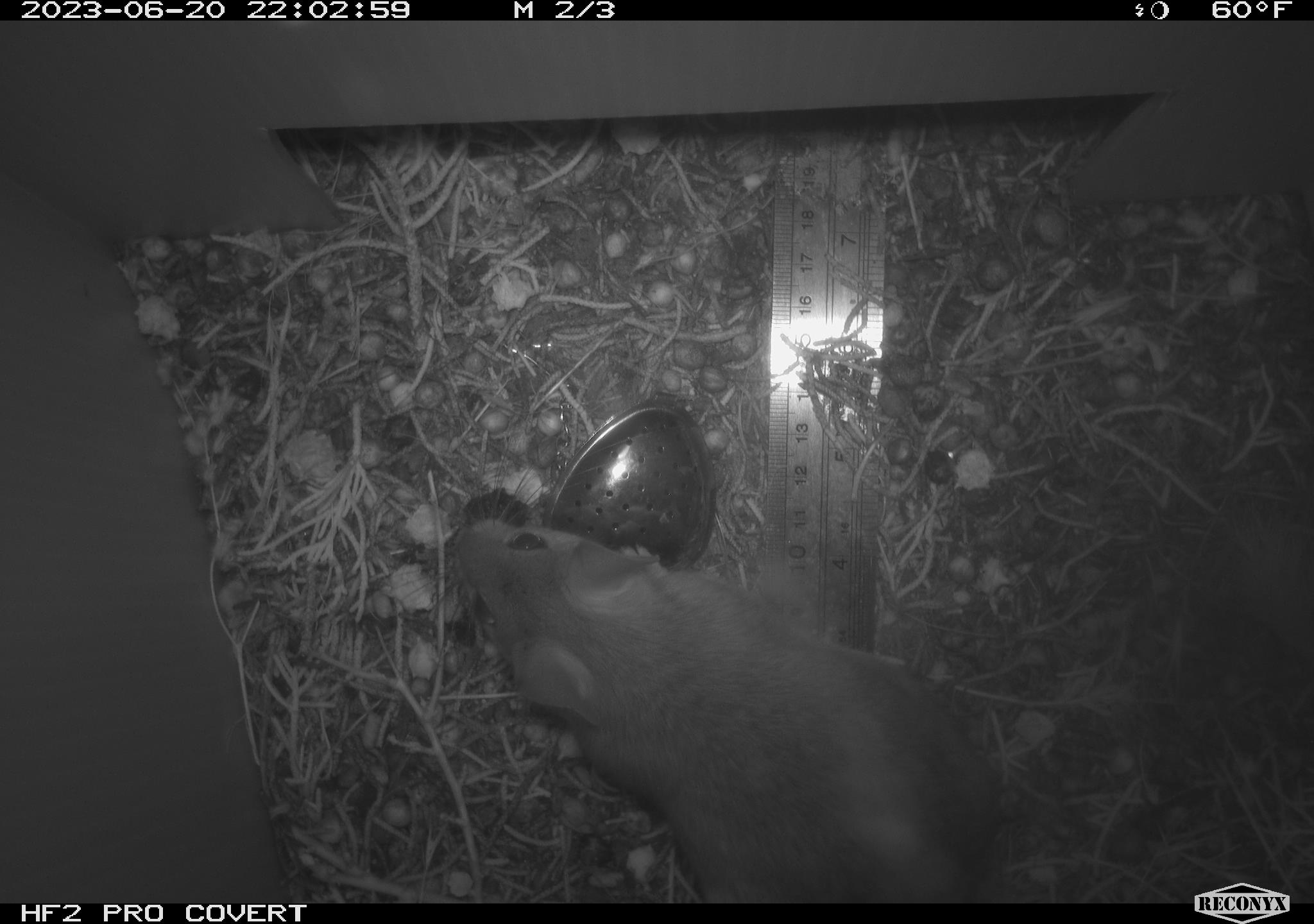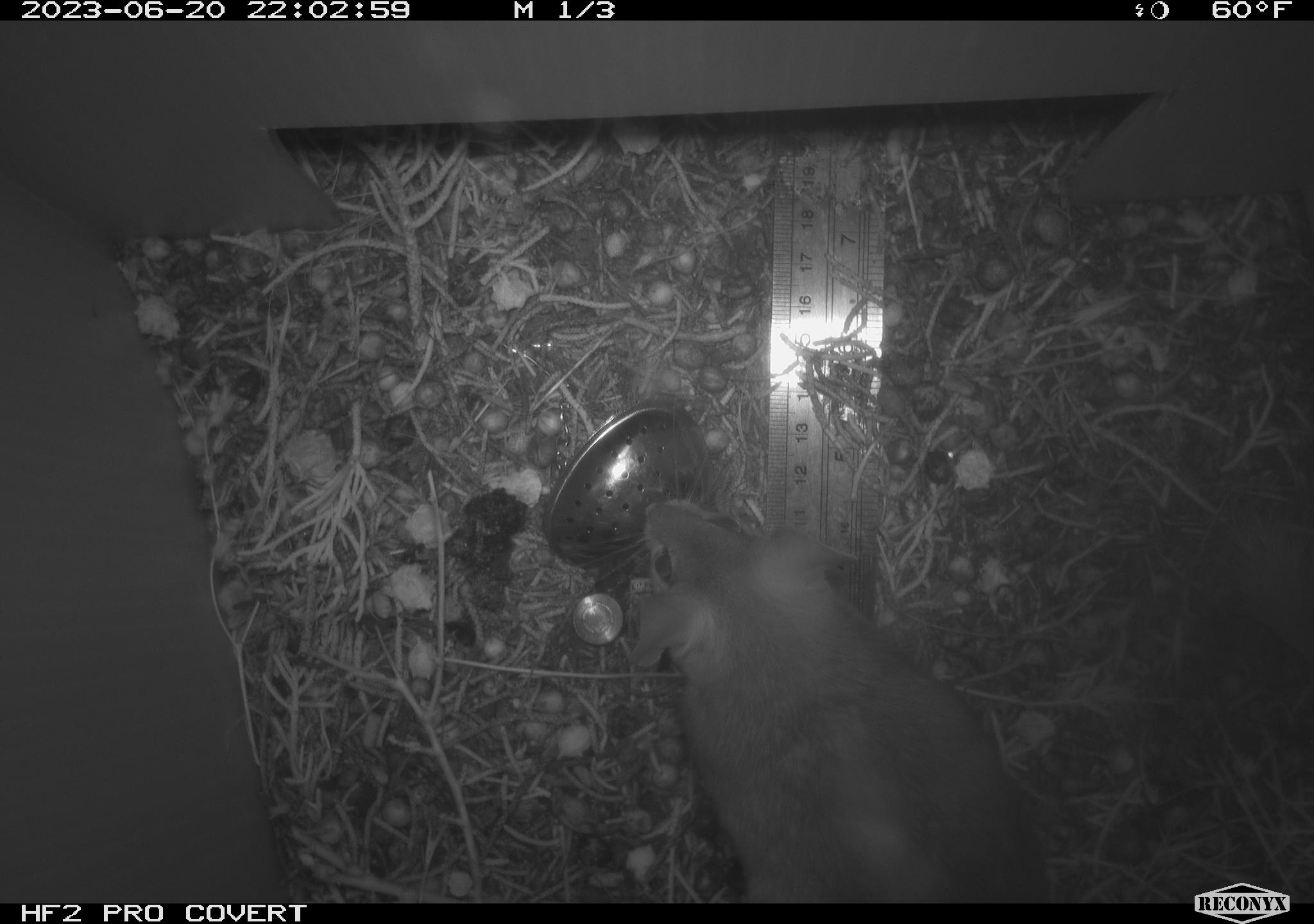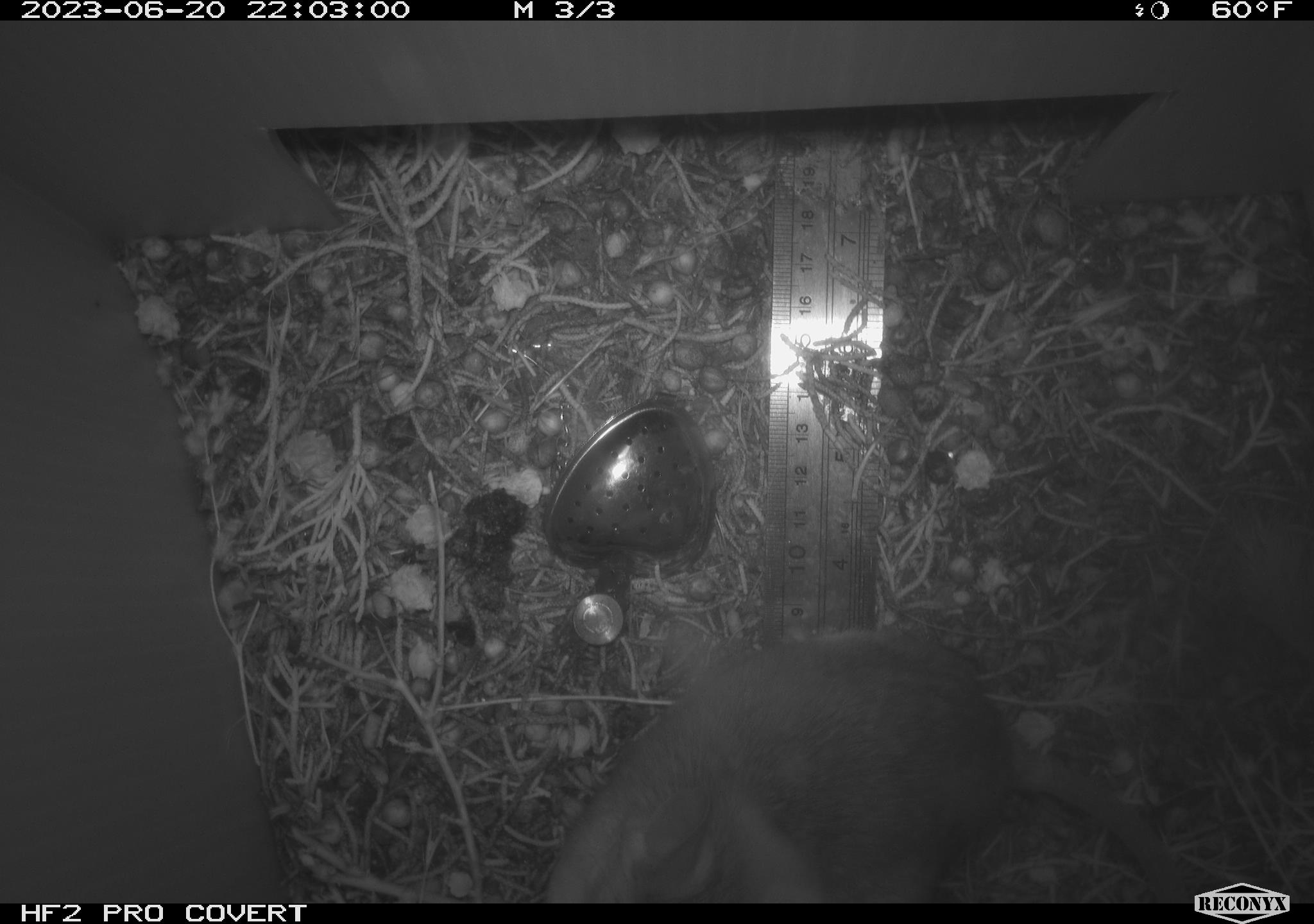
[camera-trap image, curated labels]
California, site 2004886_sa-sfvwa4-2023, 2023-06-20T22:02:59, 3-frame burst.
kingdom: Animalia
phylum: Chordata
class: Mammalia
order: Rodentia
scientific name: Rodentia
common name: mouse species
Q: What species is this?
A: Mouse species (Rodentia).